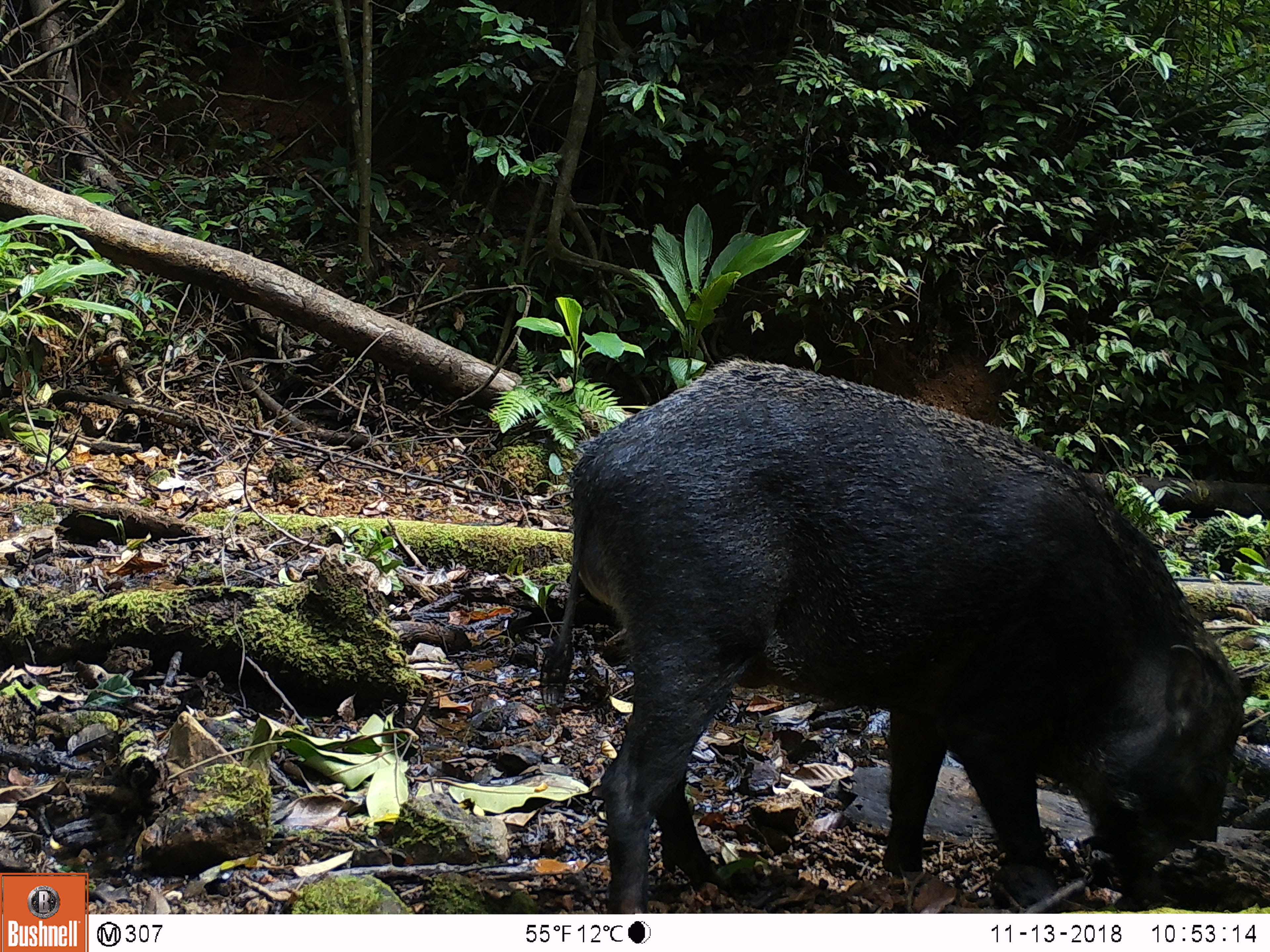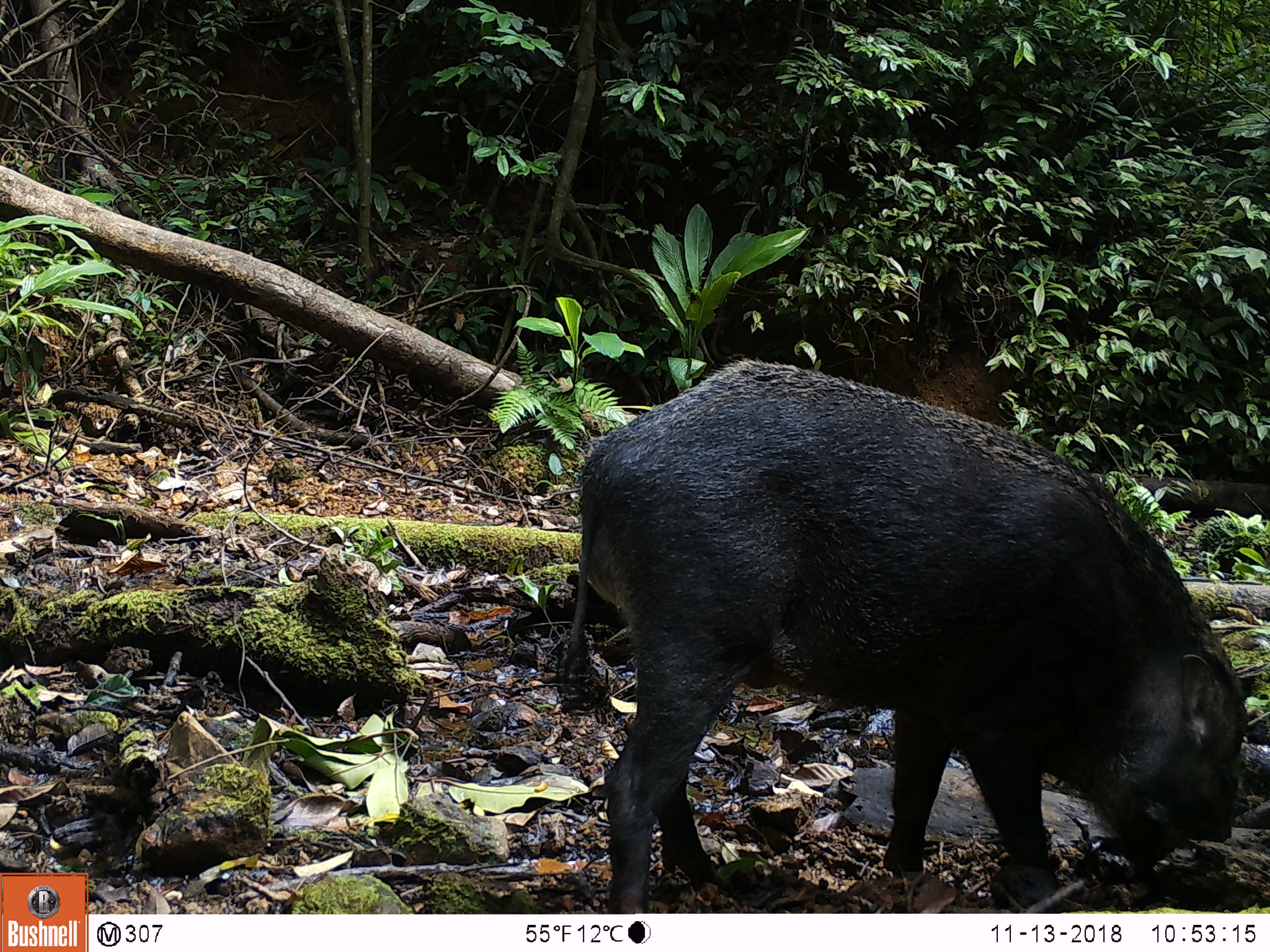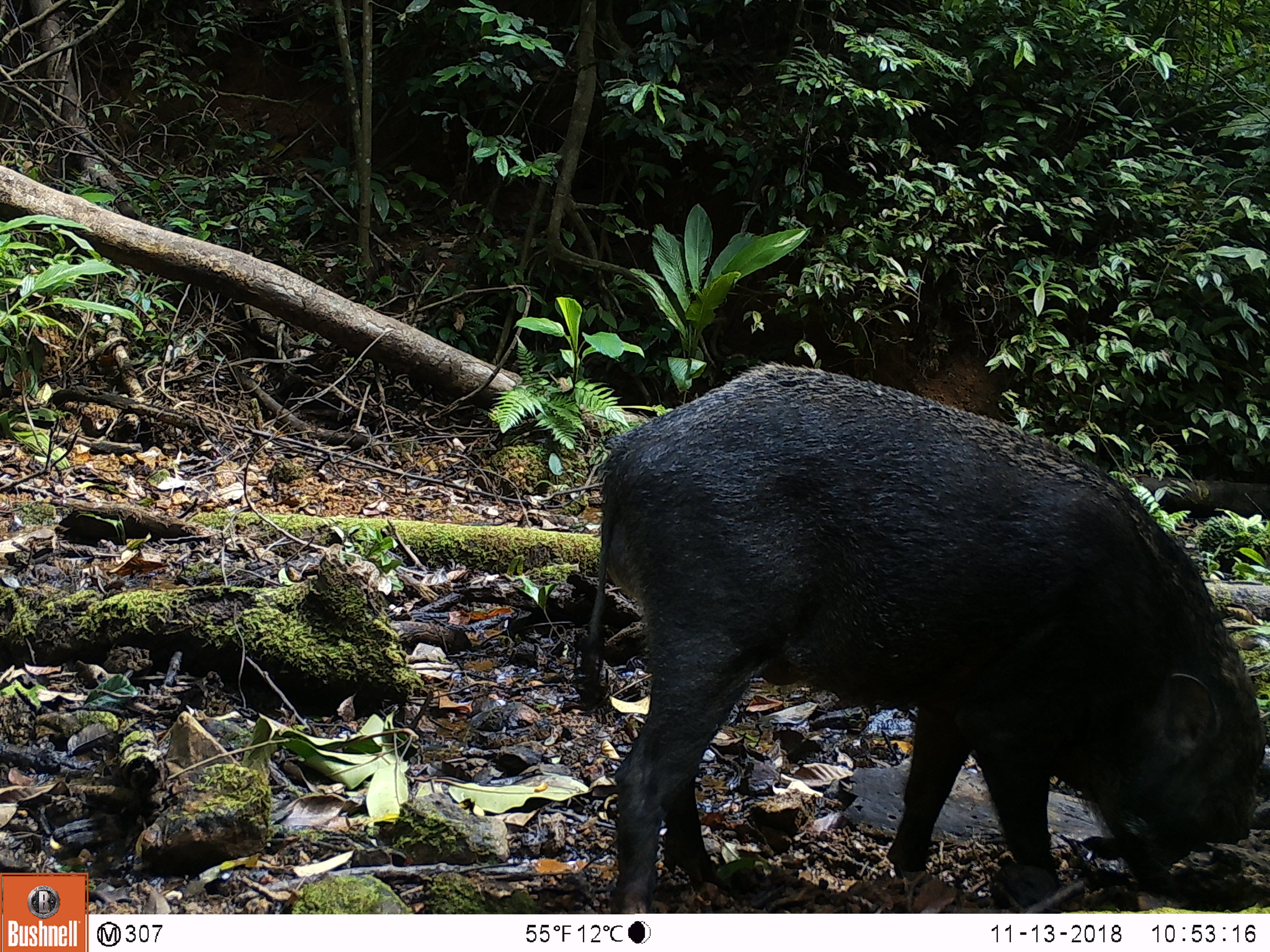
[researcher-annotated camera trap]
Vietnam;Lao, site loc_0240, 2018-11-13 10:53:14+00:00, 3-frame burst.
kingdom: Animalia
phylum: Chordata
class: Mammalia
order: Artiodactyla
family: Suidae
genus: Sus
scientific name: Sus scrofa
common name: eurasian wild pig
Eurasian wild pig (Sus scrofa). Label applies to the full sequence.